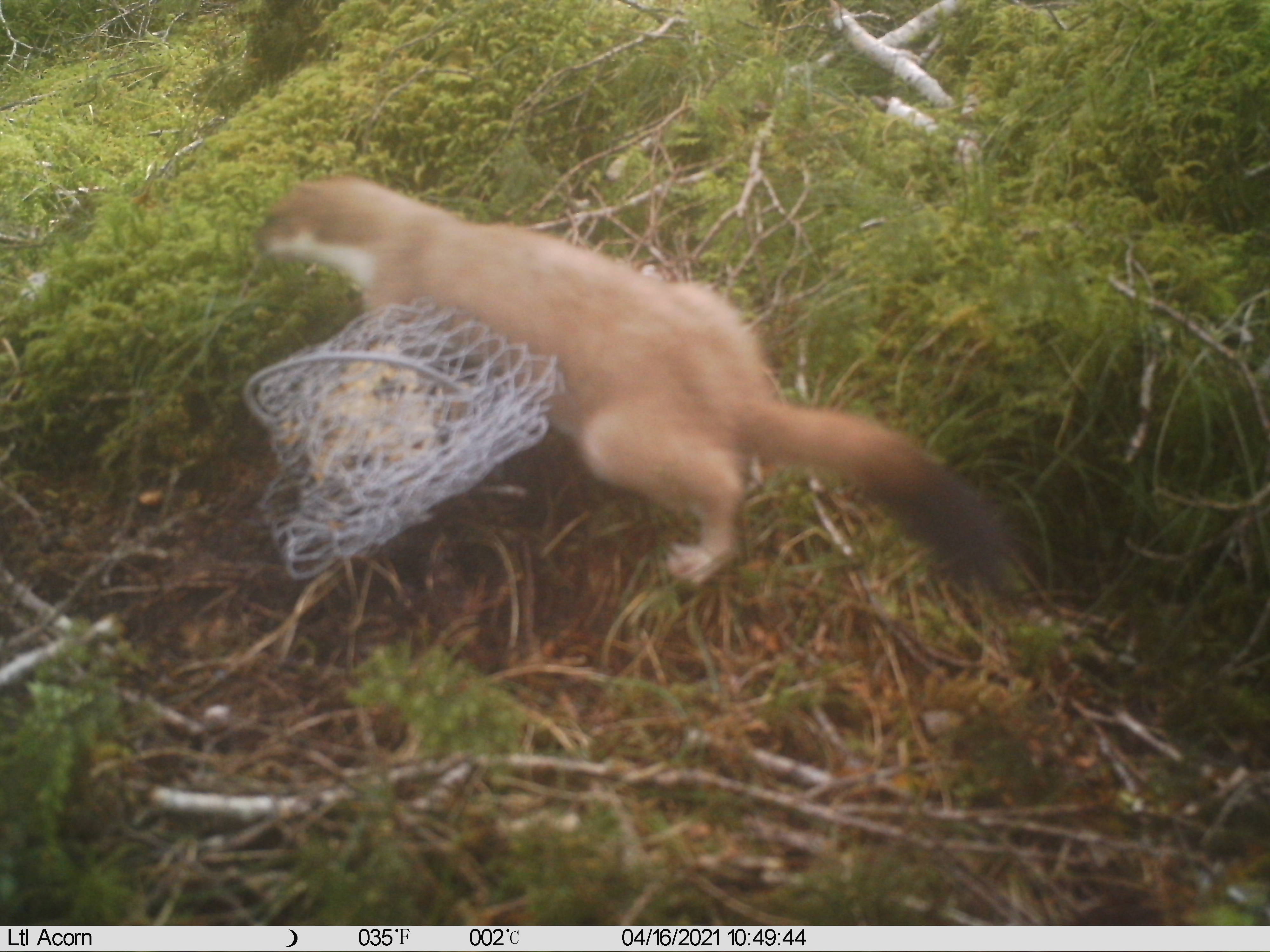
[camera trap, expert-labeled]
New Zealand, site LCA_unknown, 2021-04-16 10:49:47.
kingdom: Animalia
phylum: Chordata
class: Mammalia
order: Carnivora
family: Mustelidae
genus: Mustela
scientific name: Mustela erminea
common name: stoat